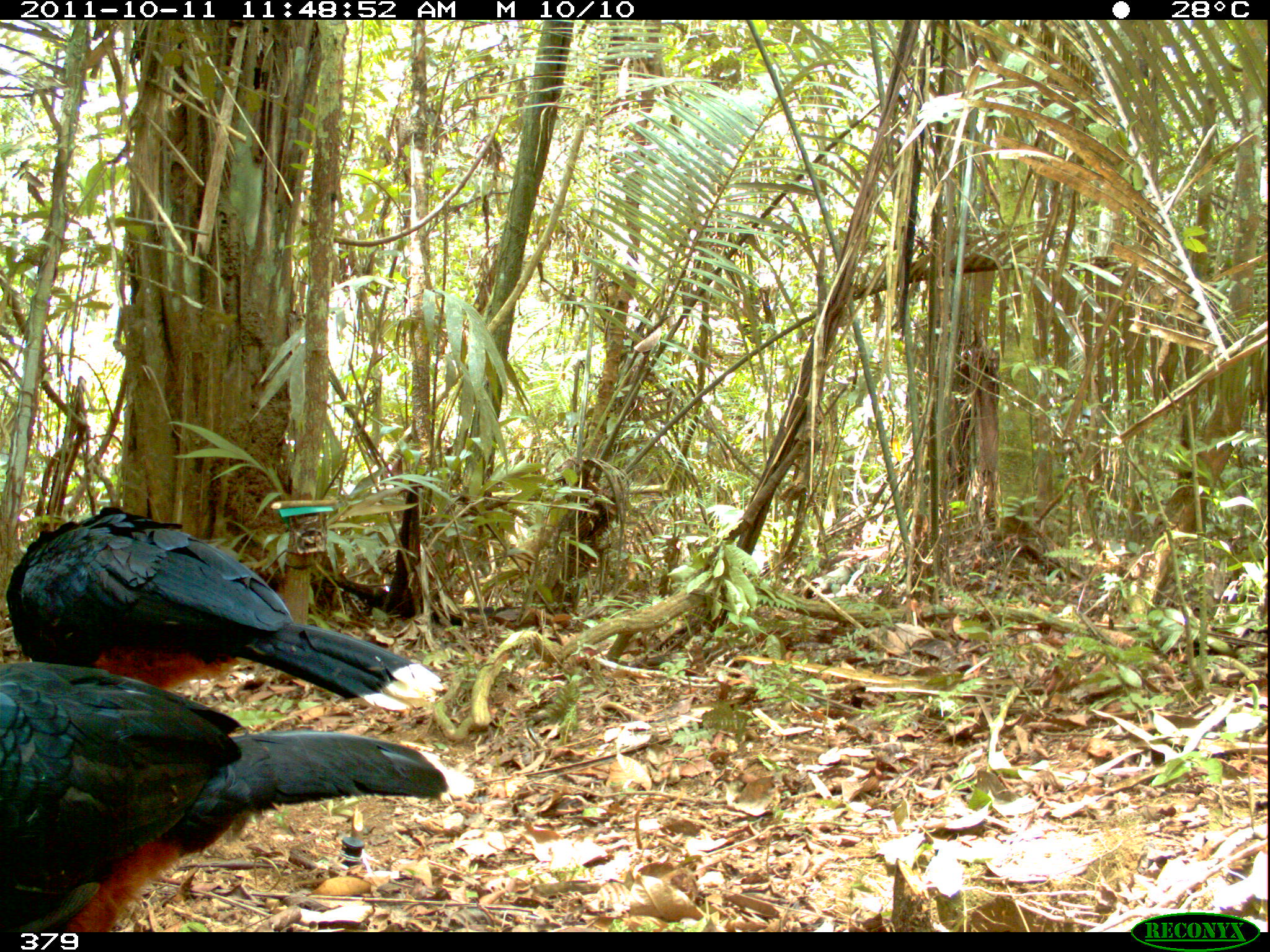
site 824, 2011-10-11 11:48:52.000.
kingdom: Animalia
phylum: Chordata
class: Aves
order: Galliformes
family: Cracidae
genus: Mitu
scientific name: Mitu tuberosum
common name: razor-billed curassow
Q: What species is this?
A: Mitu tuberosum (razor-billed curassow).